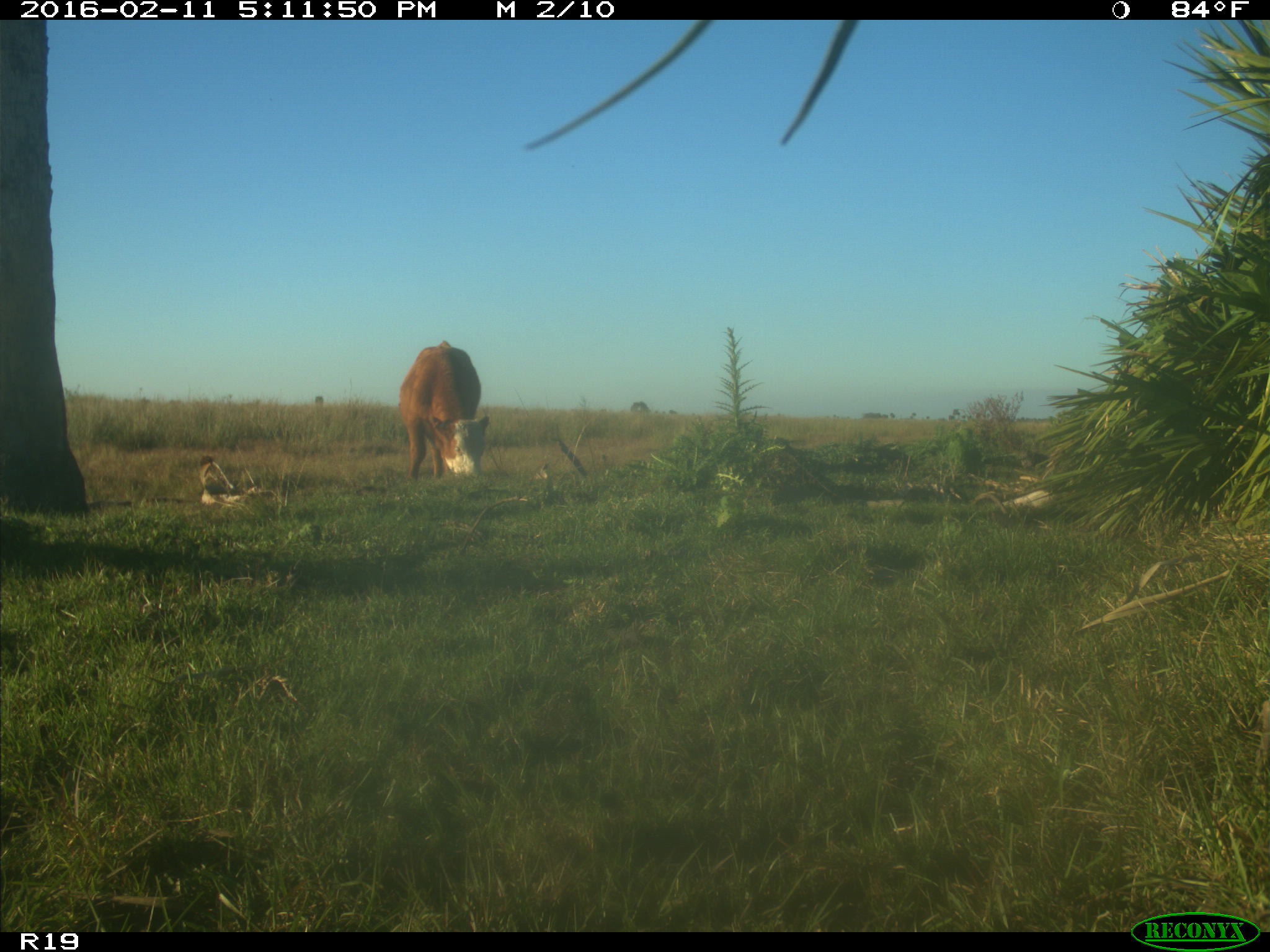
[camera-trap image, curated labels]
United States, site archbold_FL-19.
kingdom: Animalia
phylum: Chordata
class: Mammalia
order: Artiodactyla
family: Bovidae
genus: Bos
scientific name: Bos taurus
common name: domestic cow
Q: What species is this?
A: Bos taurus (domestic cow).